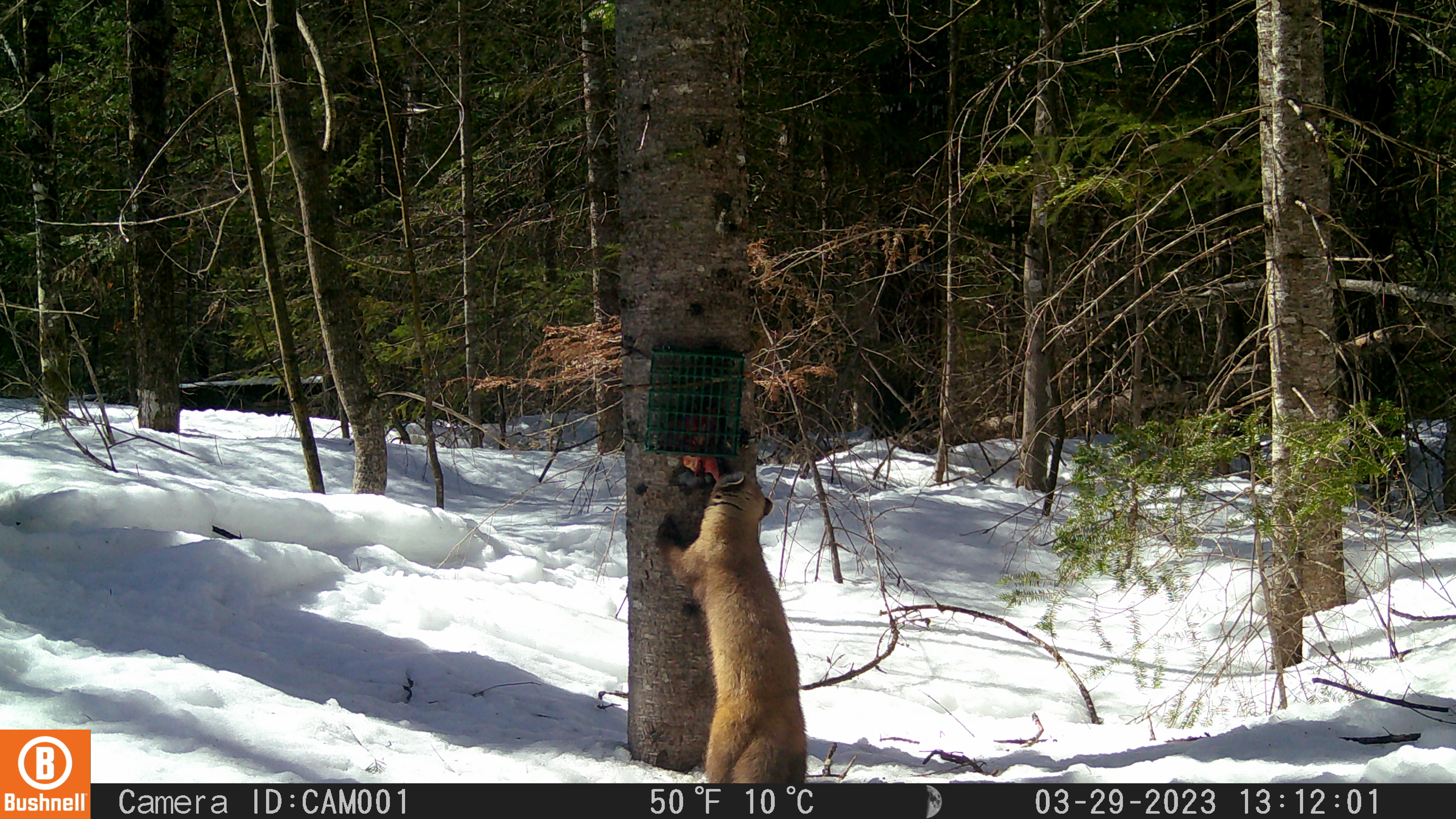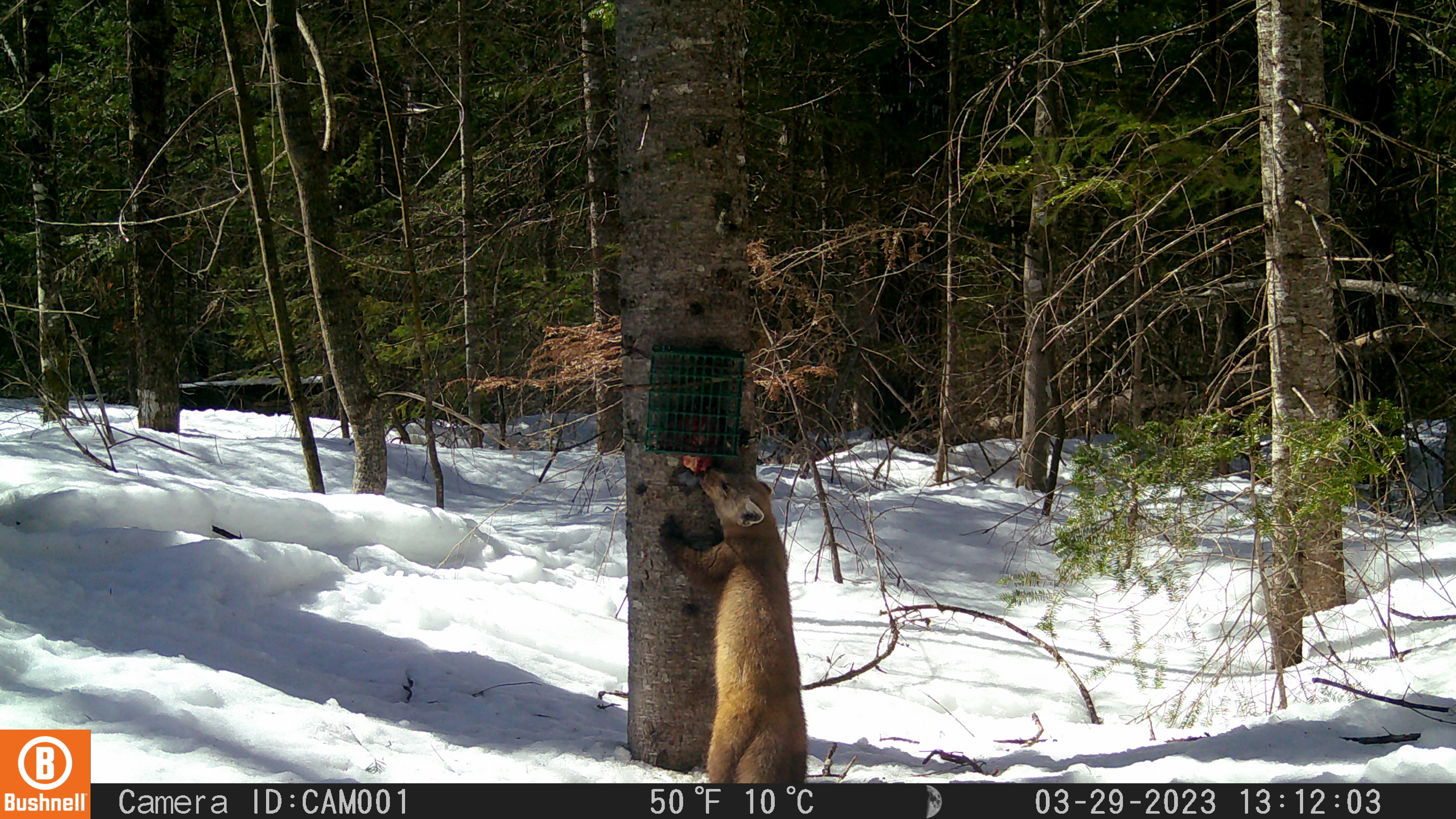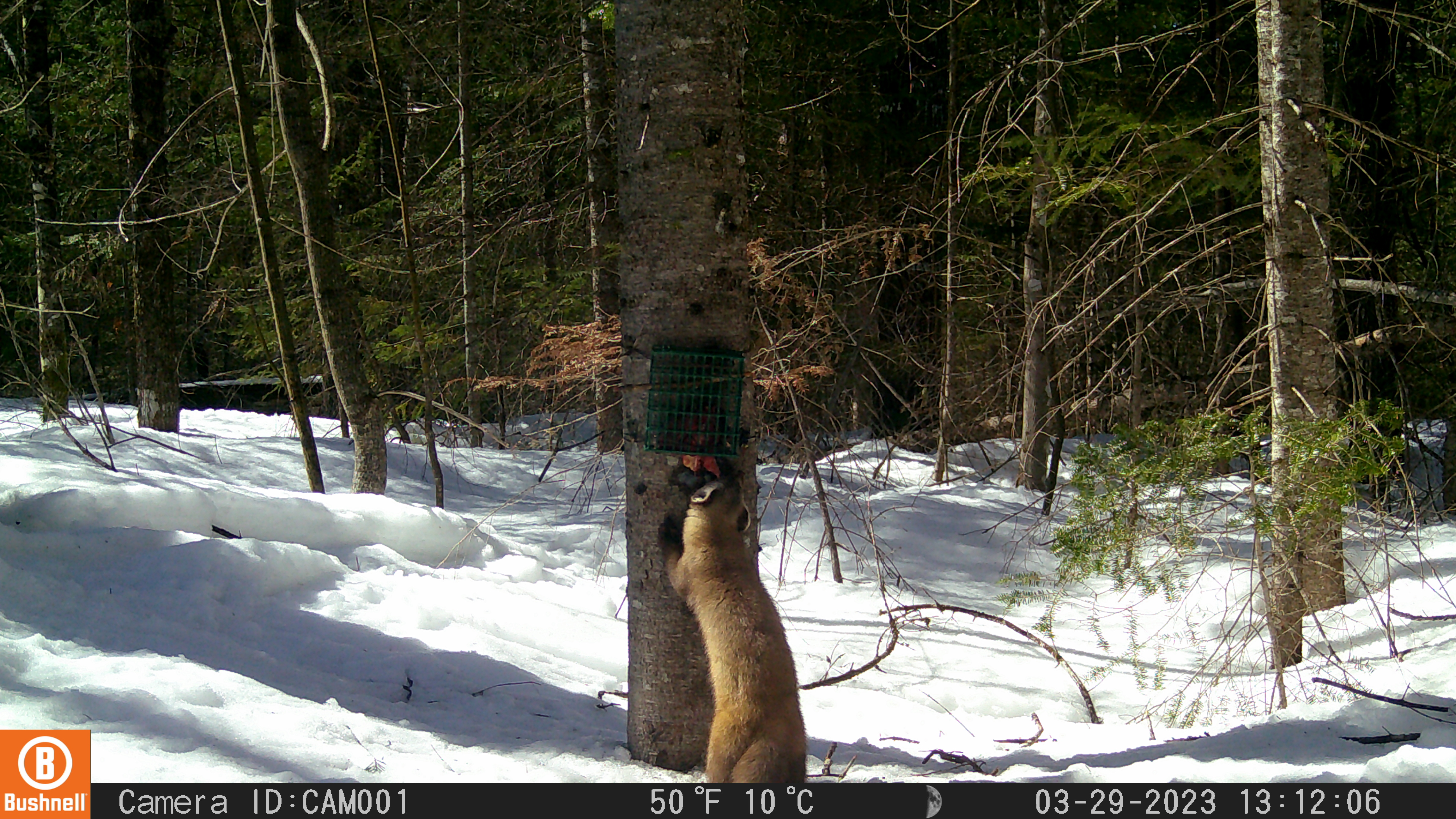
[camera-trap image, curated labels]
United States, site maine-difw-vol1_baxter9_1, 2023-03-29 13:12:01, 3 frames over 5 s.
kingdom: Animalia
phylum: Chordata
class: Mammalia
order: Carnivora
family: Mustelidae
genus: Martes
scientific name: Martes americana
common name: american marten